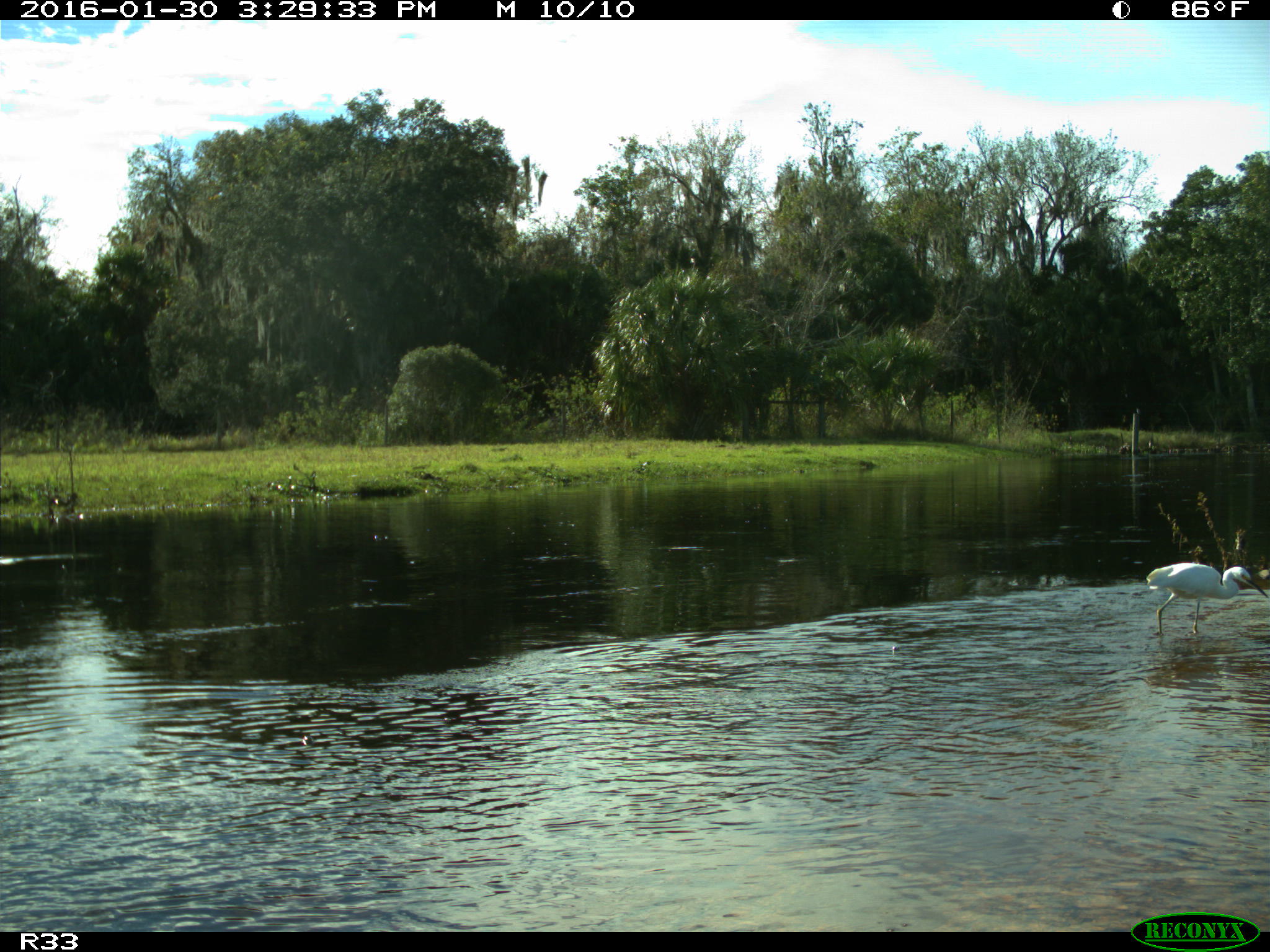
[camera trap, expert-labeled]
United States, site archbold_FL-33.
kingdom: Animalia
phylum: Chordata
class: Aves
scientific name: Aves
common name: birds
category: unidentified bird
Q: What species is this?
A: Unidentified bird (birds) (Aves).